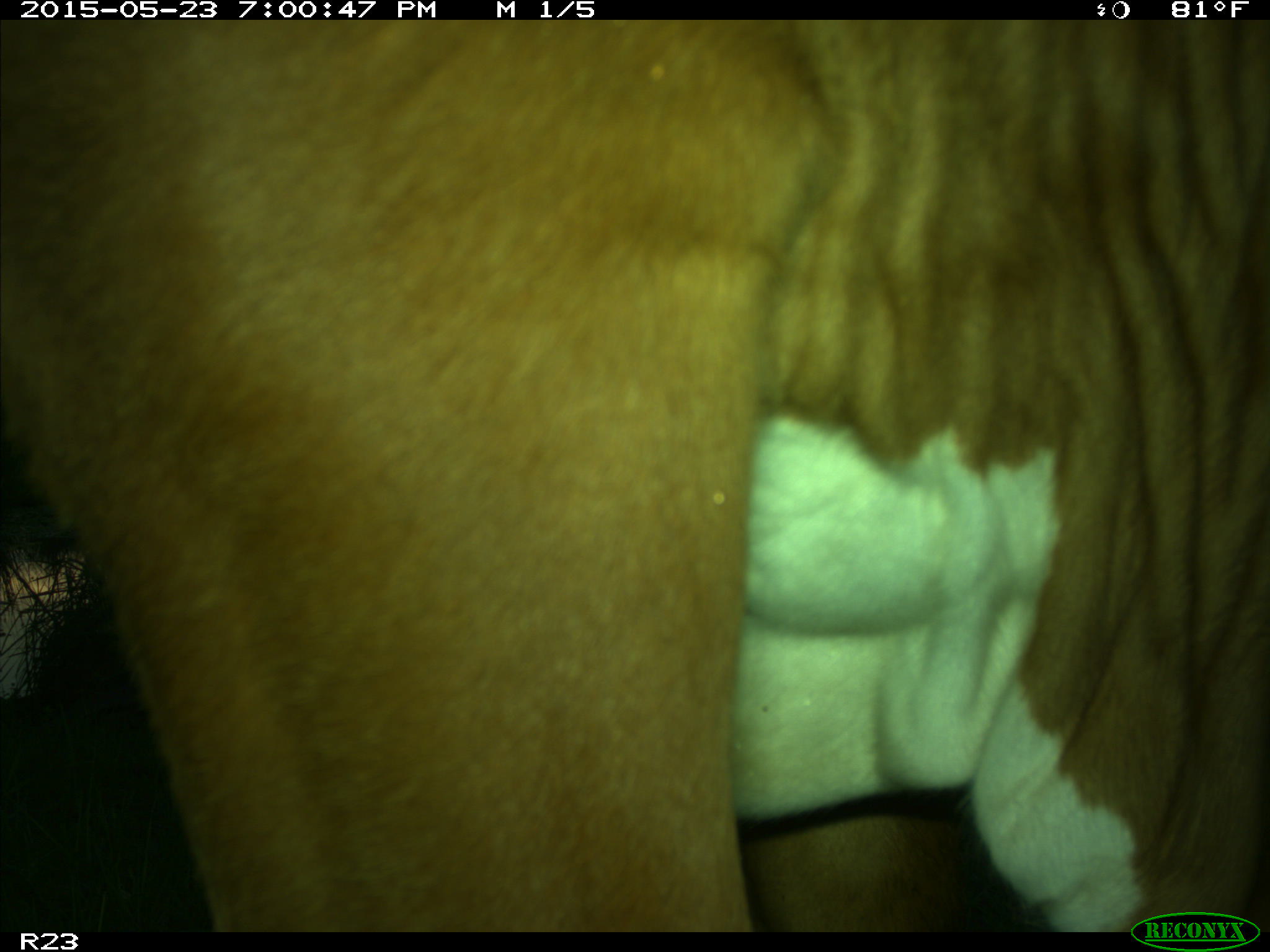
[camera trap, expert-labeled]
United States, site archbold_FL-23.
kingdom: Animalia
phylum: Chordata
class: Mammalia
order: Artiodactyla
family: Bovidae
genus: Bos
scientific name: Bos taurus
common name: domestic cow